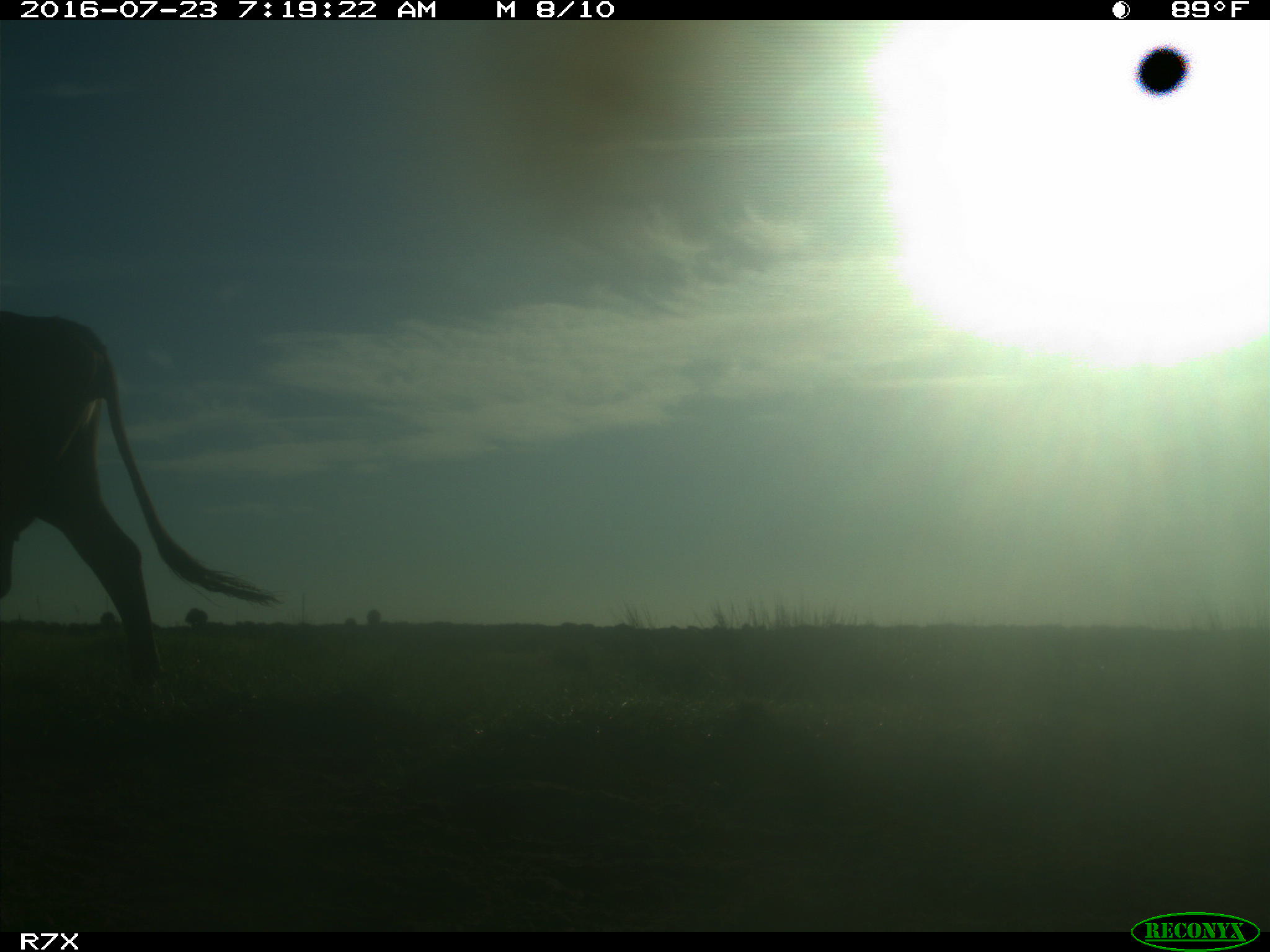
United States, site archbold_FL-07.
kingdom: Animalia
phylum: Chordata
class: Mammalia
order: Artiodactyla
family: Bovidae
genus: Bos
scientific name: Bos taurus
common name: domestic cow